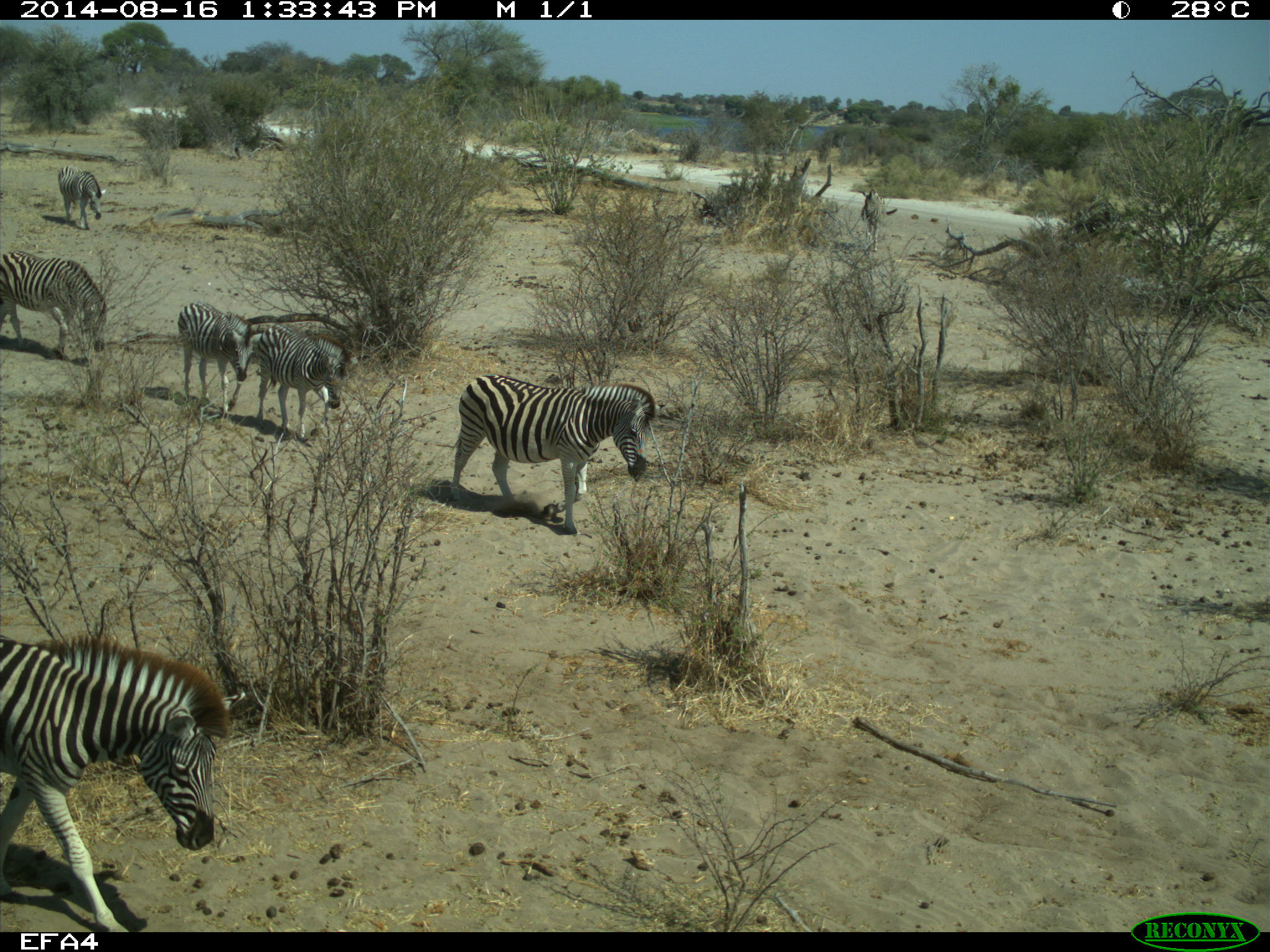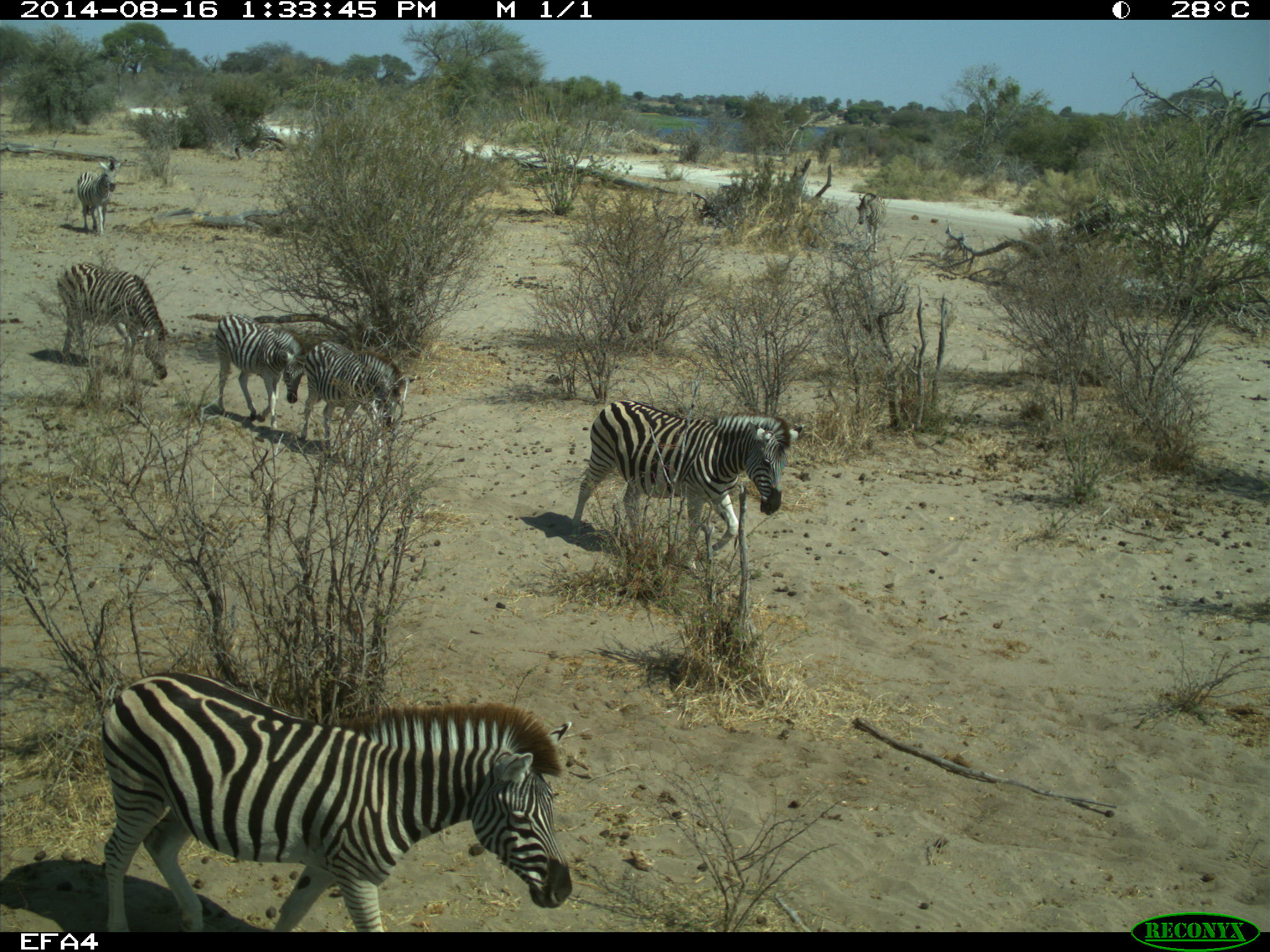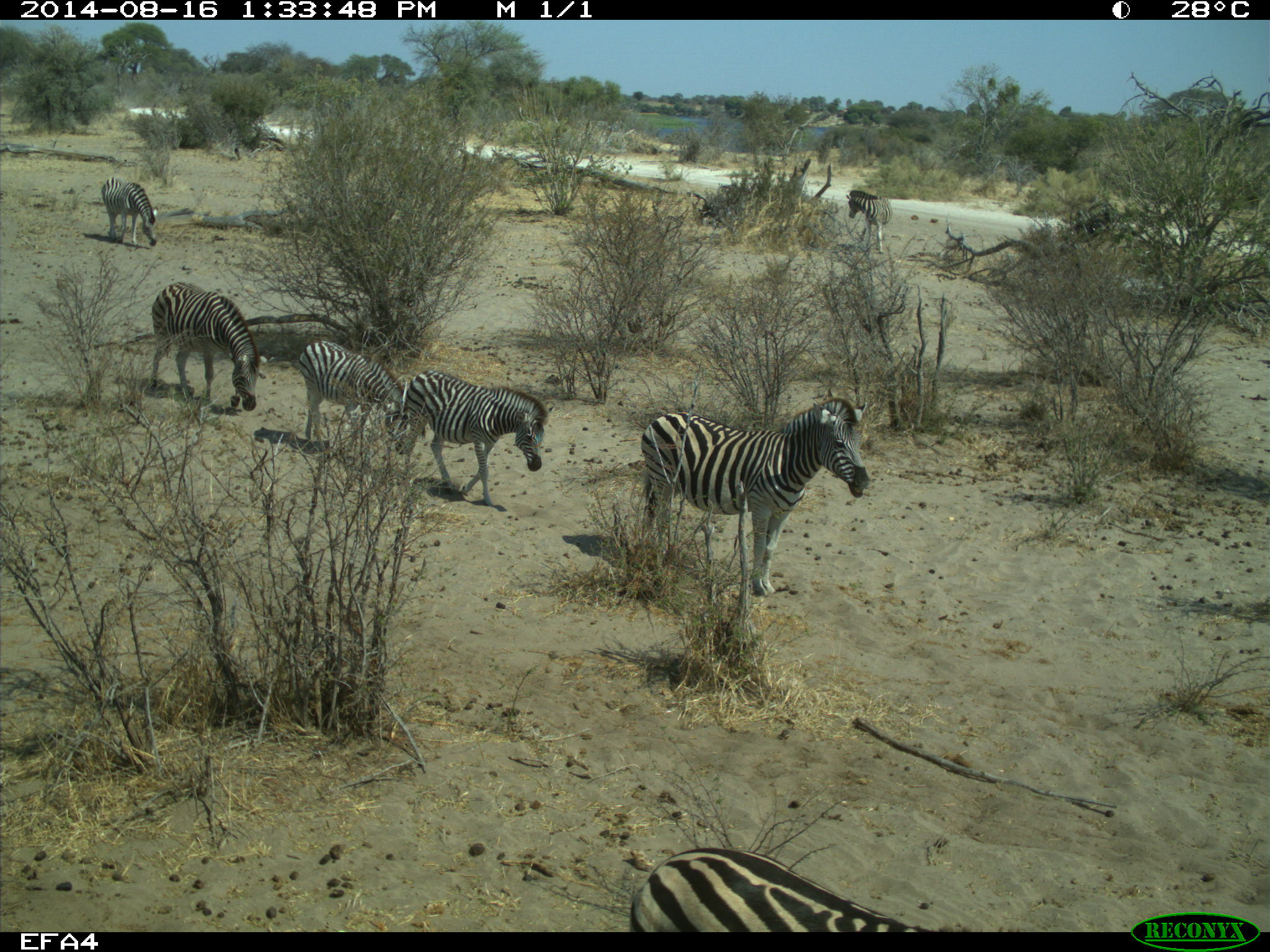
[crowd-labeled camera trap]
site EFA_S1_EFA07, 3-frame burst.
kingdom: Animalia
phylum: Chordata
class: Mammalia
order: Perissodactyla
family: Equidae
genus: Equus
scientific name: Equus quagga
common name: plains zebra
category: zebraplains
Zebraplains (plains zebra) (Equus quagga), count 7. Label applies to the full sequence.